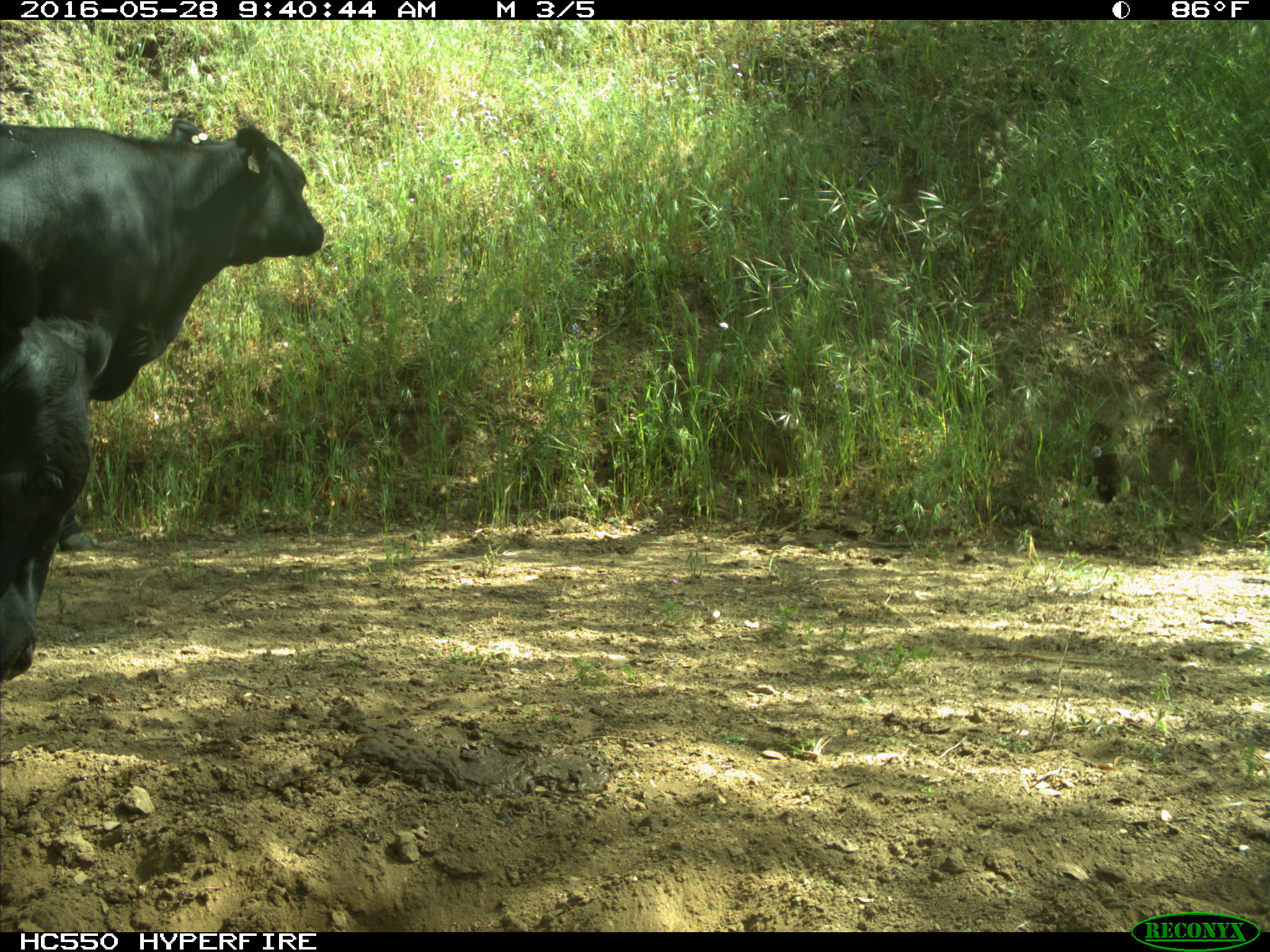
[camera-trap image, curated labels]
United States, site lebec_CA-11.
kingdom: Animalia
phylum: Chordata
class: Mammalia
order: Artiodactyla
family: Bovidae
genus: Bos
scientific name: Bos taurus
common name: domestic cow